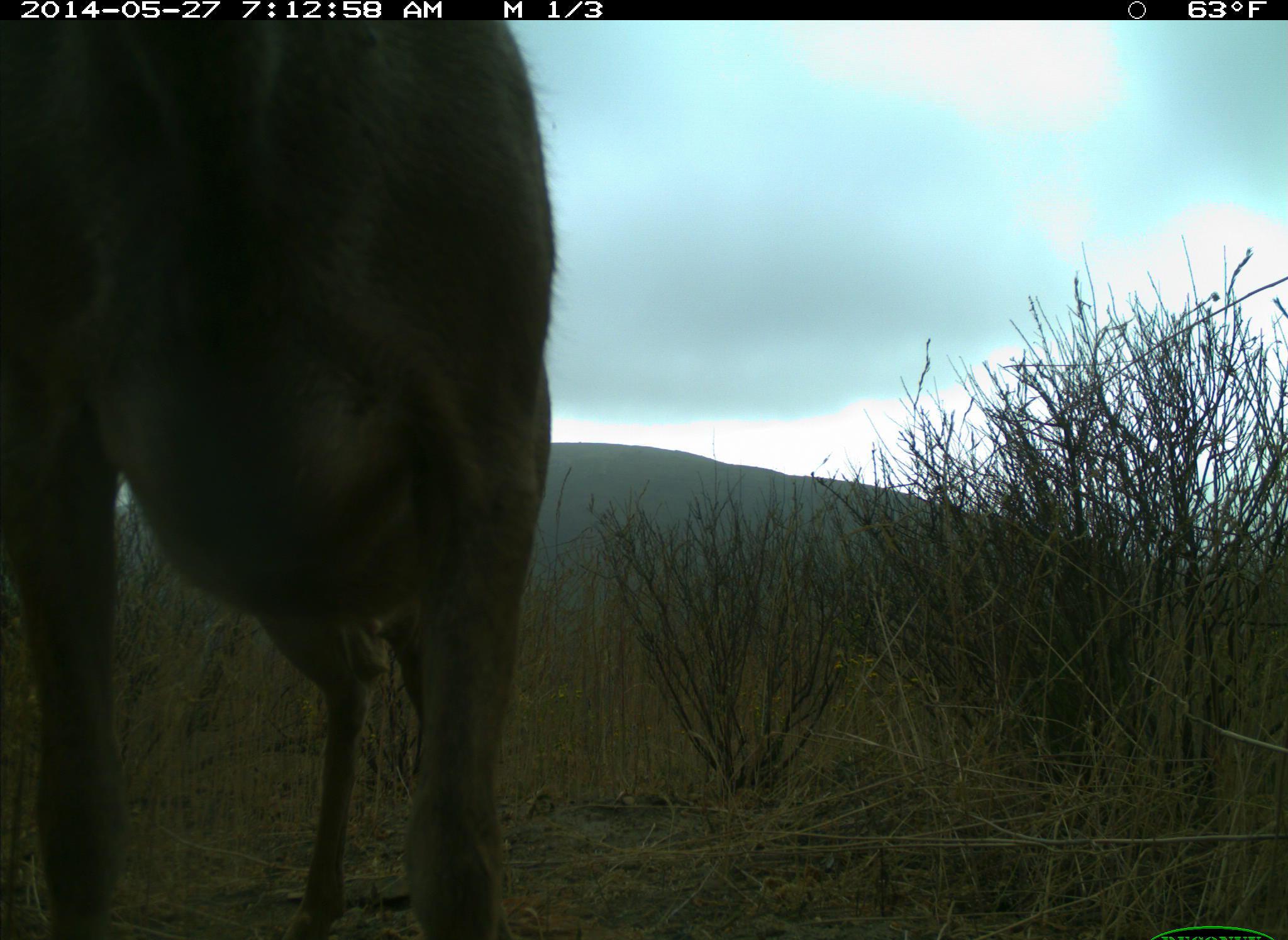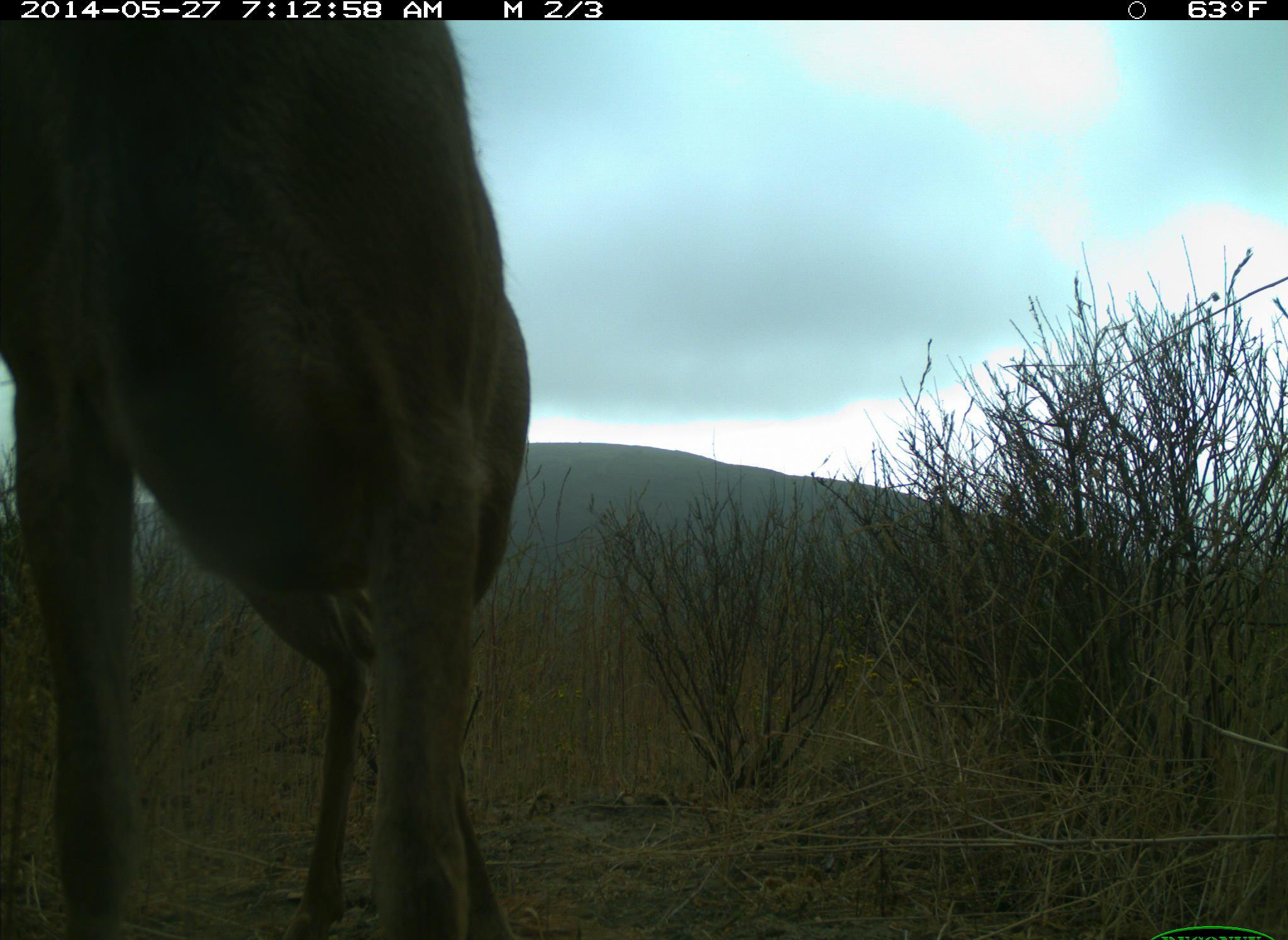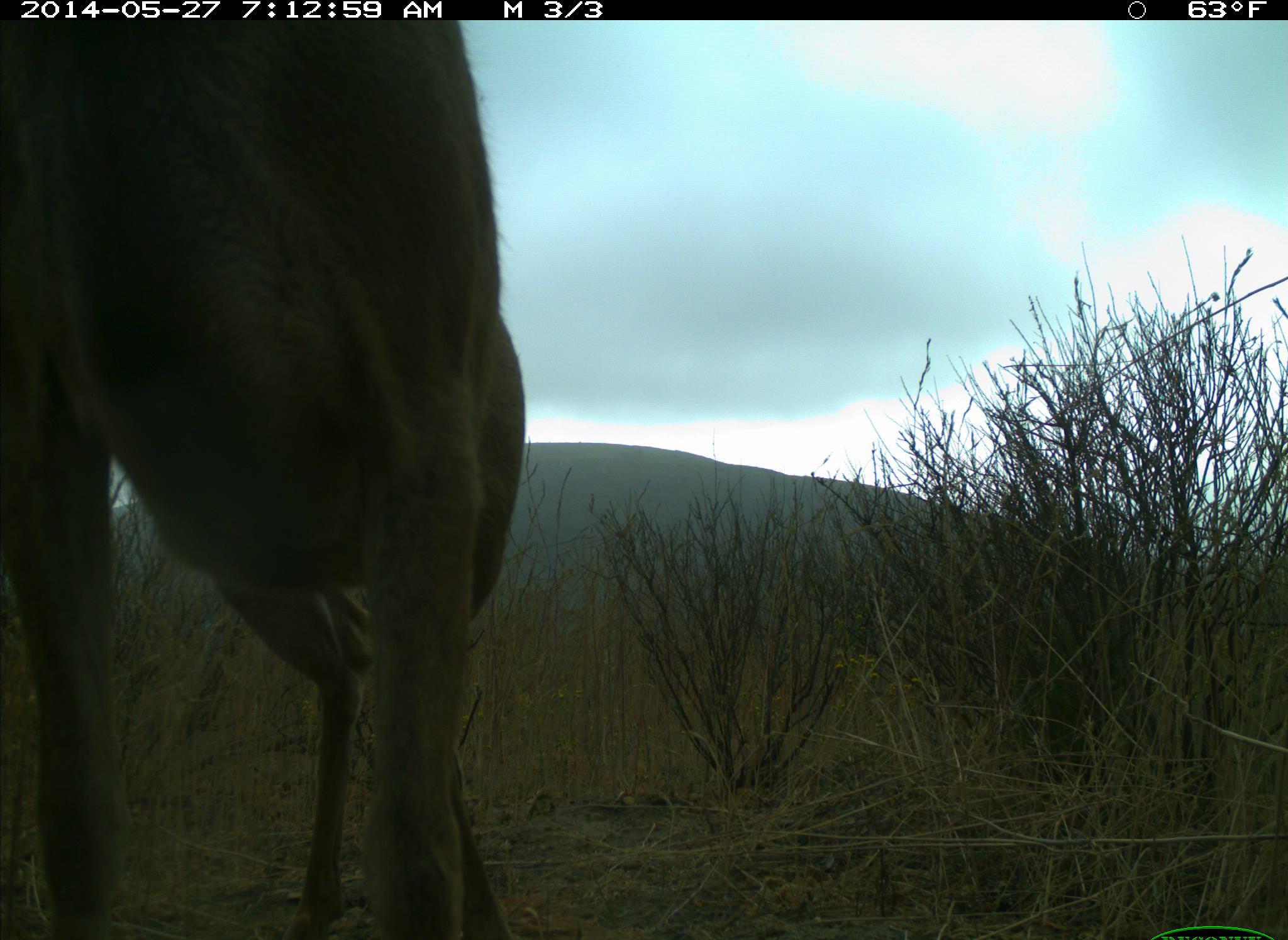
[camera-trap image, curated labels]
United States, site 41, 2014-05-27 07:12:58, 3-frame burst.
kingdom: Animalia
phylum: Chordata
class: Mammalia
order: Artiodactyla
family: Cervidae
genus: Odocoileus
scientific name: Odocoileus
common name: deer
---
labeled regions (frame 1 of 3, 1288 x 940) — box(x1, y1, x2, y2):
deer: box(1, 3, 564, 940)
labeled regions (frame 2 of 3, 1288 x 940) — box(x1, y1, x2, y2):
deer: box(2, 23, 533, 936)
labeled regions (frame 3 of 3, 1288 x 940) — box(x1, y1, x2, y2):
deer: box(6, 9, 528, 940)